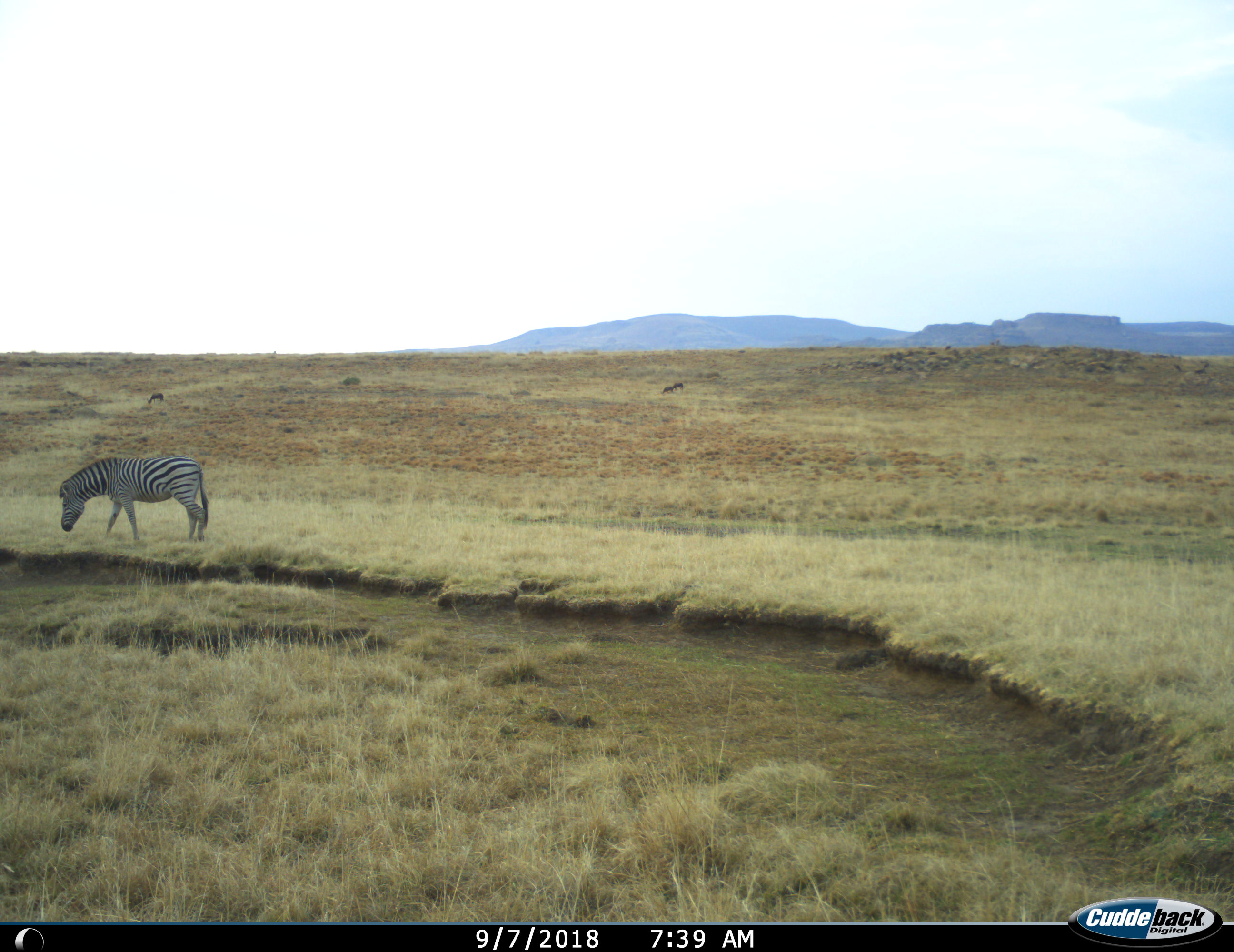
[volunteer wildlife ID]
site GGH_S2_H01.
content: unidentified animal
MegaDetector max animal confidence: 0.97